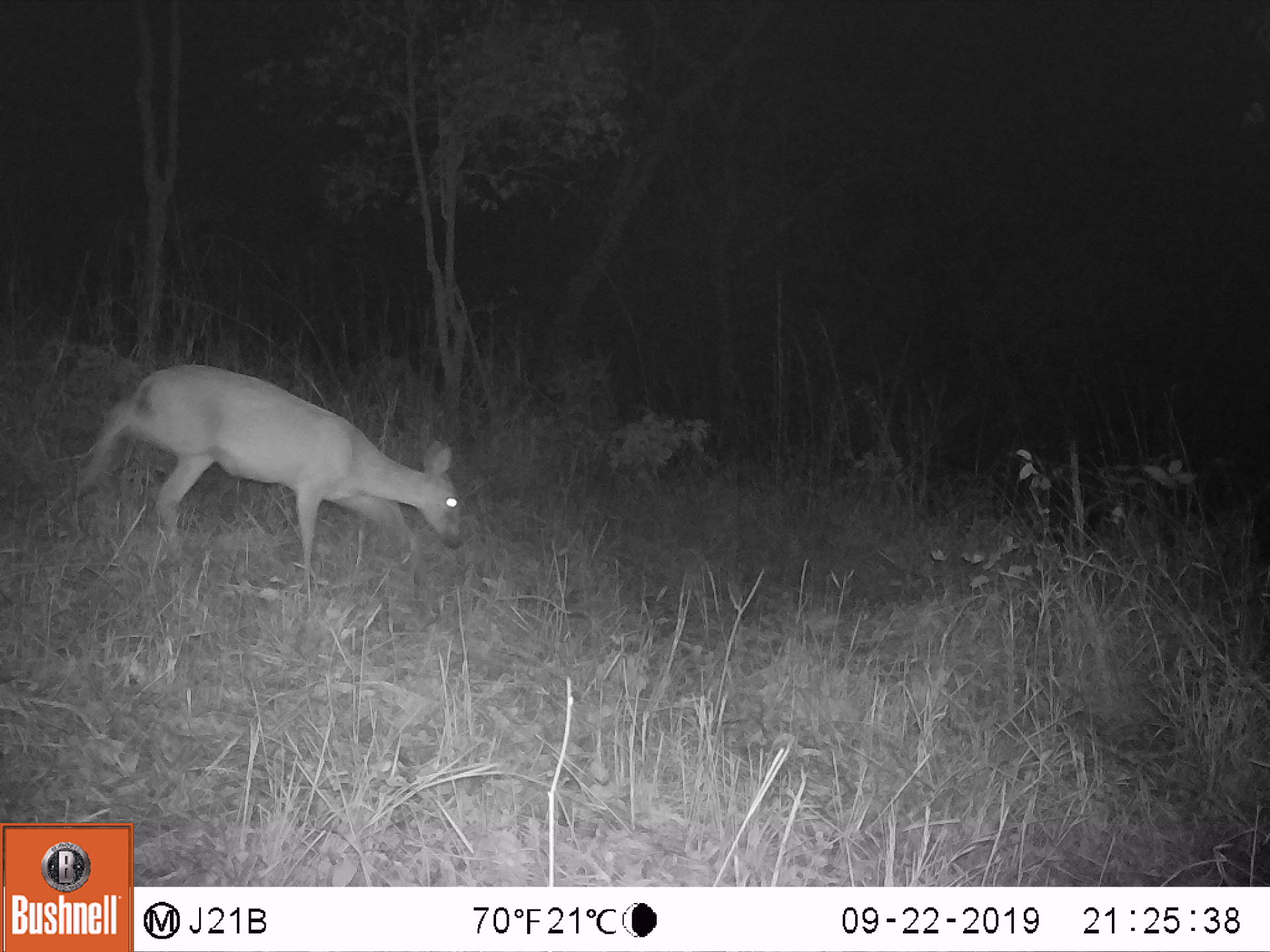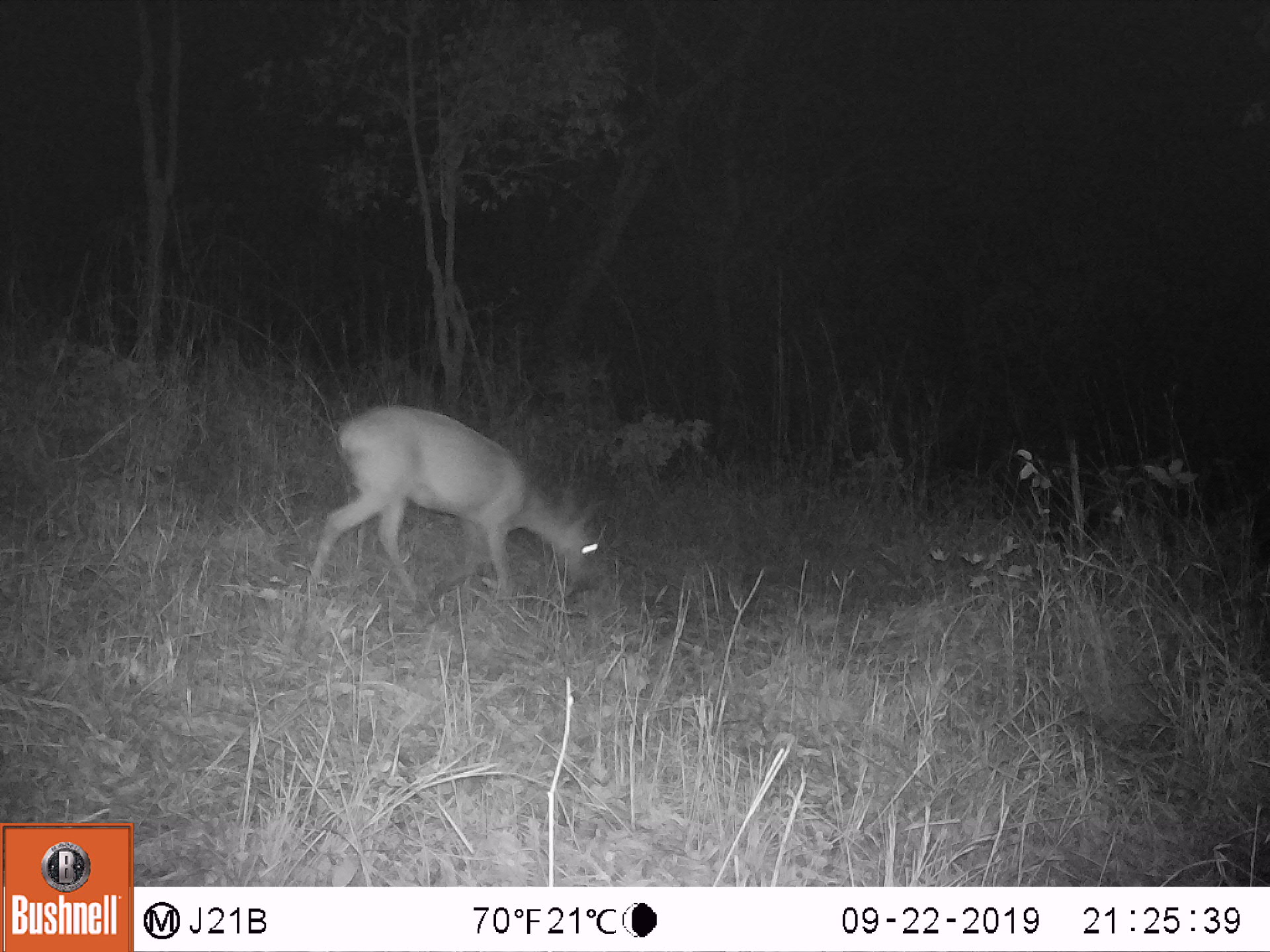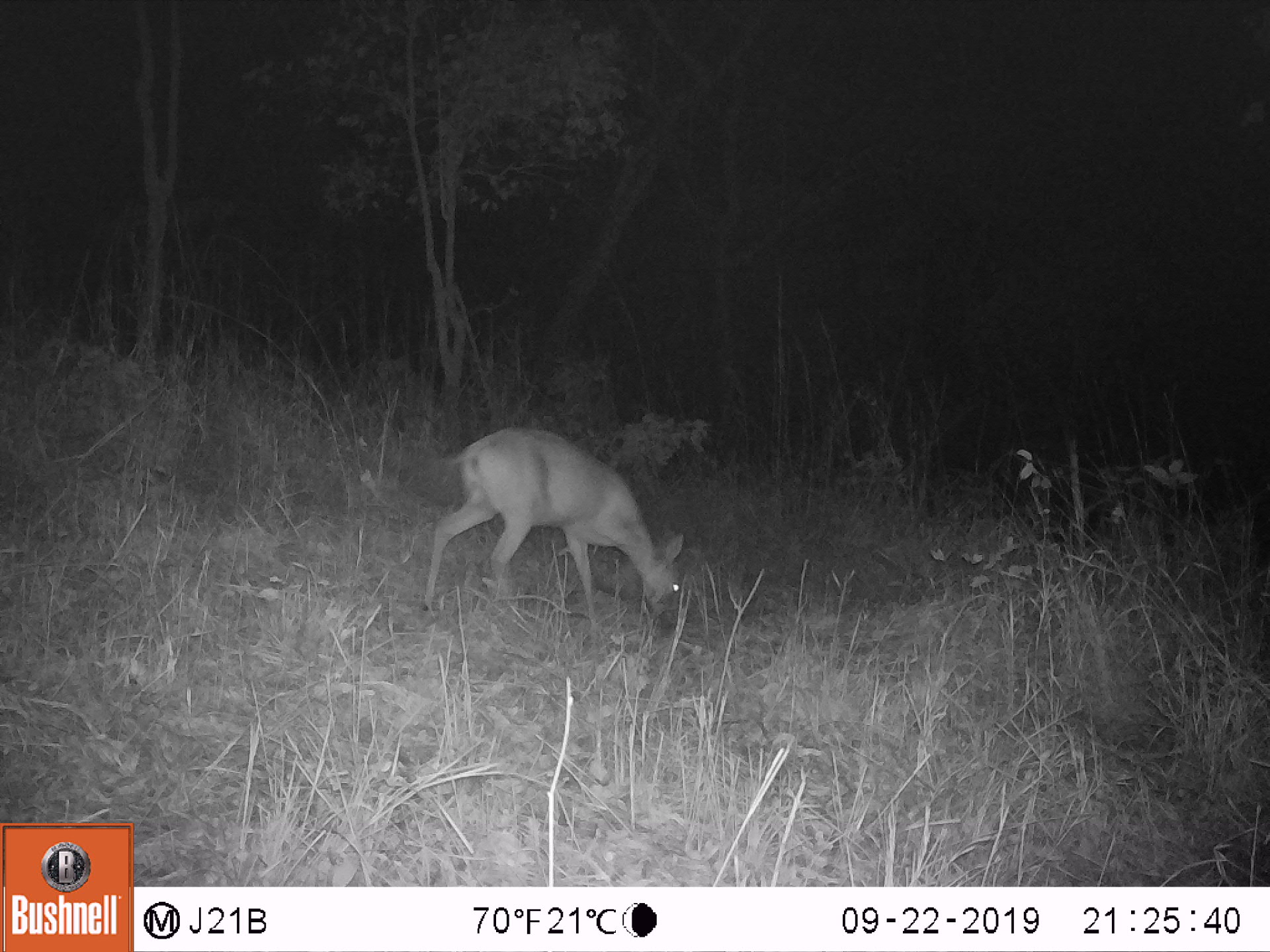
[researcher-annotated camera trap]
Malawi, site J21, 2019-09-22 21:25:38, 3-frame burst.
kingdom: Animalia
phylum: Chordata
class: Mammalia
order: Artiodactyla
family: Bovidae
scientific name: Antilopinae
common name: small antelope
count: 1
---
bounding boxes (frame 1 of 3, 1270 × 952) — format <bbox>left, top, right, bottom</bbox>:
small antelope: <bbox>86, 360, 463, 561</bbox>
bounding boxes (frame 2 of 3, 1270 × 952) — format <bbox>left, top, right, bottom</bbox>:
small antelope: <bbox>304, 405, 603, 592</bbox>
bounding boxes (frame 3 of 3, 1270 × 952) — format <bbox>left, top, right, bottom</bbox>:
small antelope: <bbox>422, 423, 690, 608</bbox>